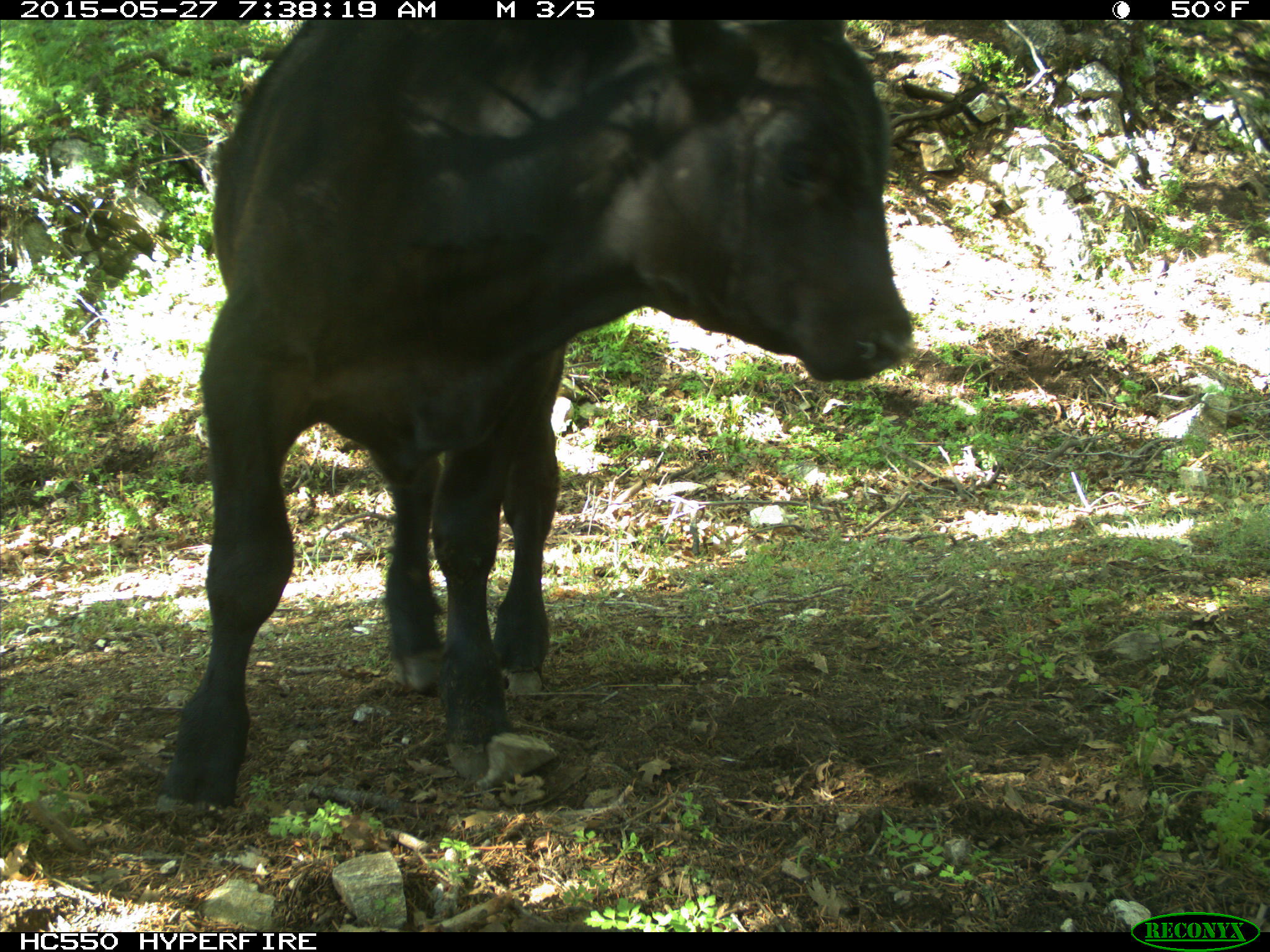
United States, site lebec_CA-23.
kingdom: Animalia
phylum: Chordata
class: Mammalia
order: Artiodactyla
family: Bovidae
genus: Bos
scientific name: Bos taurus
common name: domestic cow